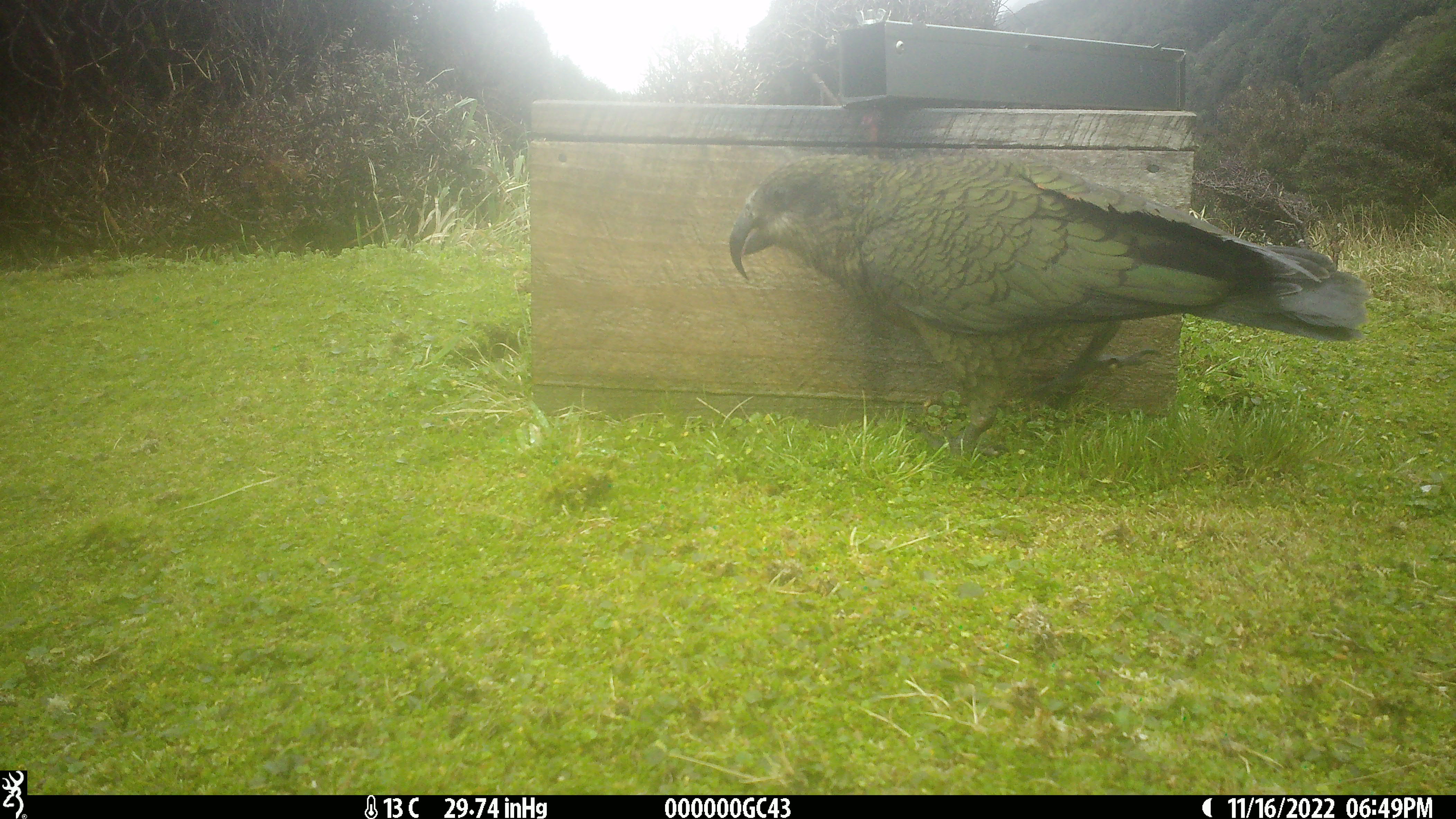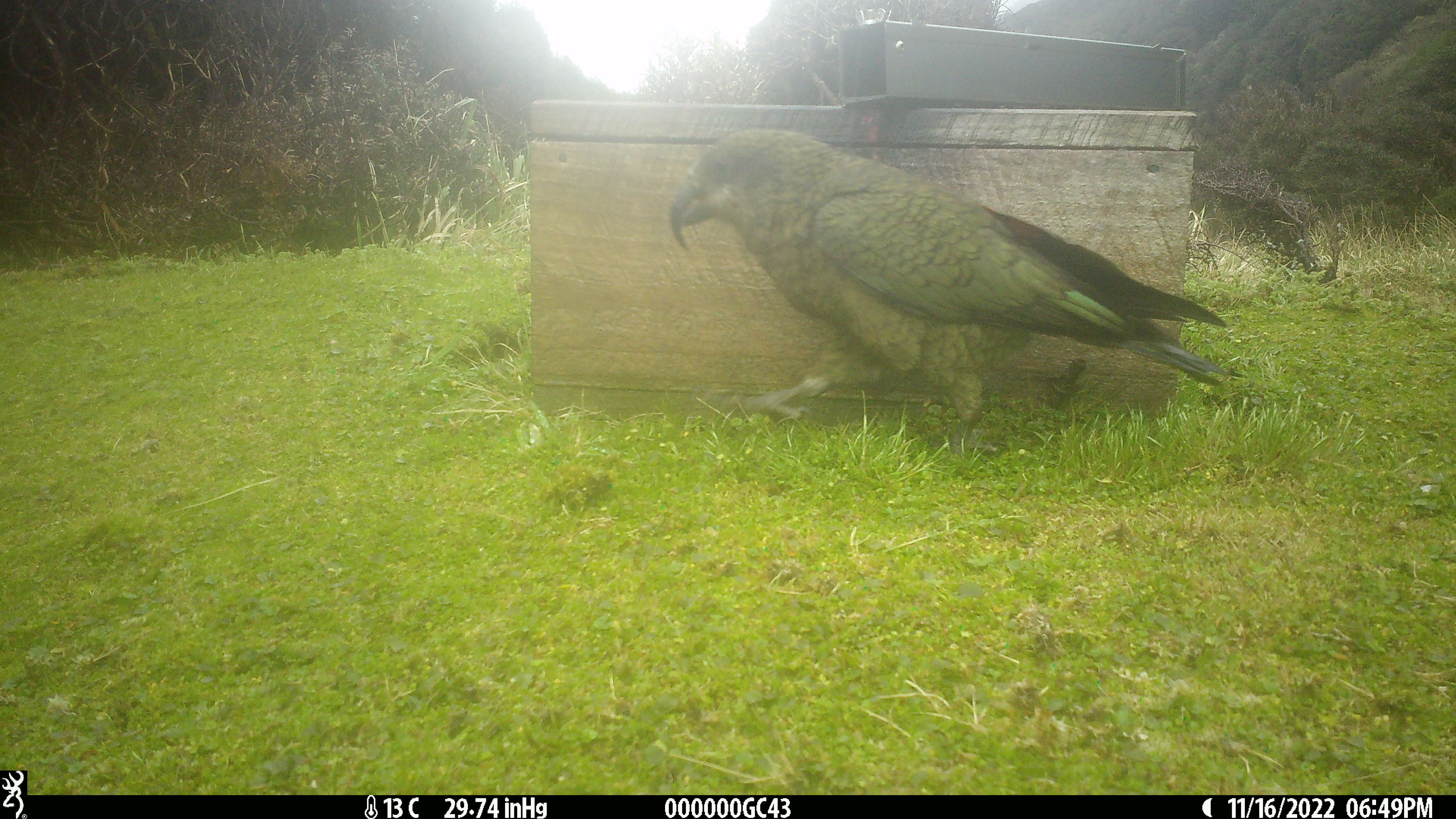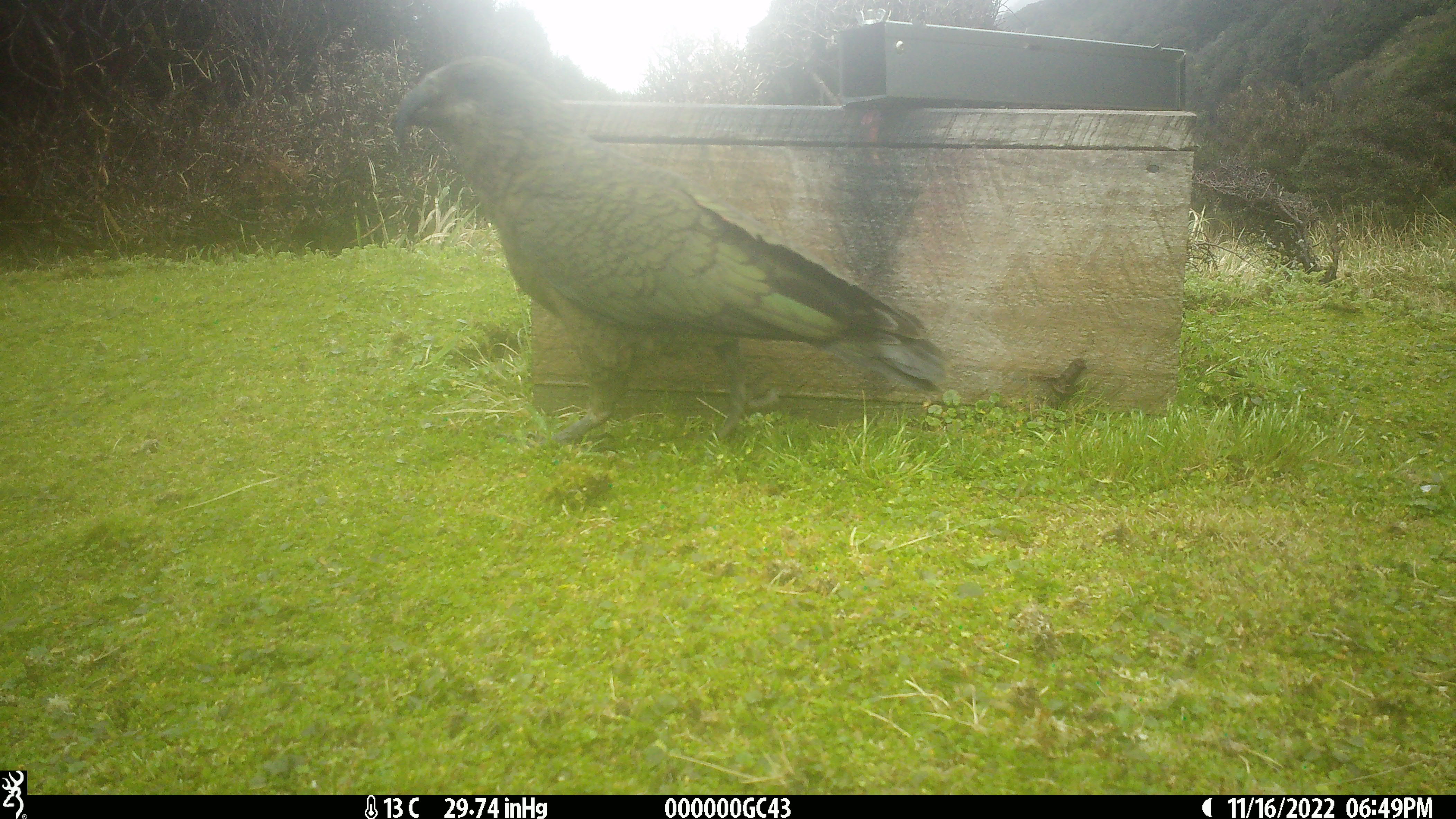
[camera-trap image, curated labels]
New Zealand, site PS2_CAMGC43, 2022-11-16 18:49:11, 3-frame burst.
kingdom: Animalia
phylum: Chordata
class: Aves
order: Psittaciformes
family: Strigopidae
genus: Nestor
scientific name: Nestor notabilis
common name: kea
Kea (Nestor notabilis).